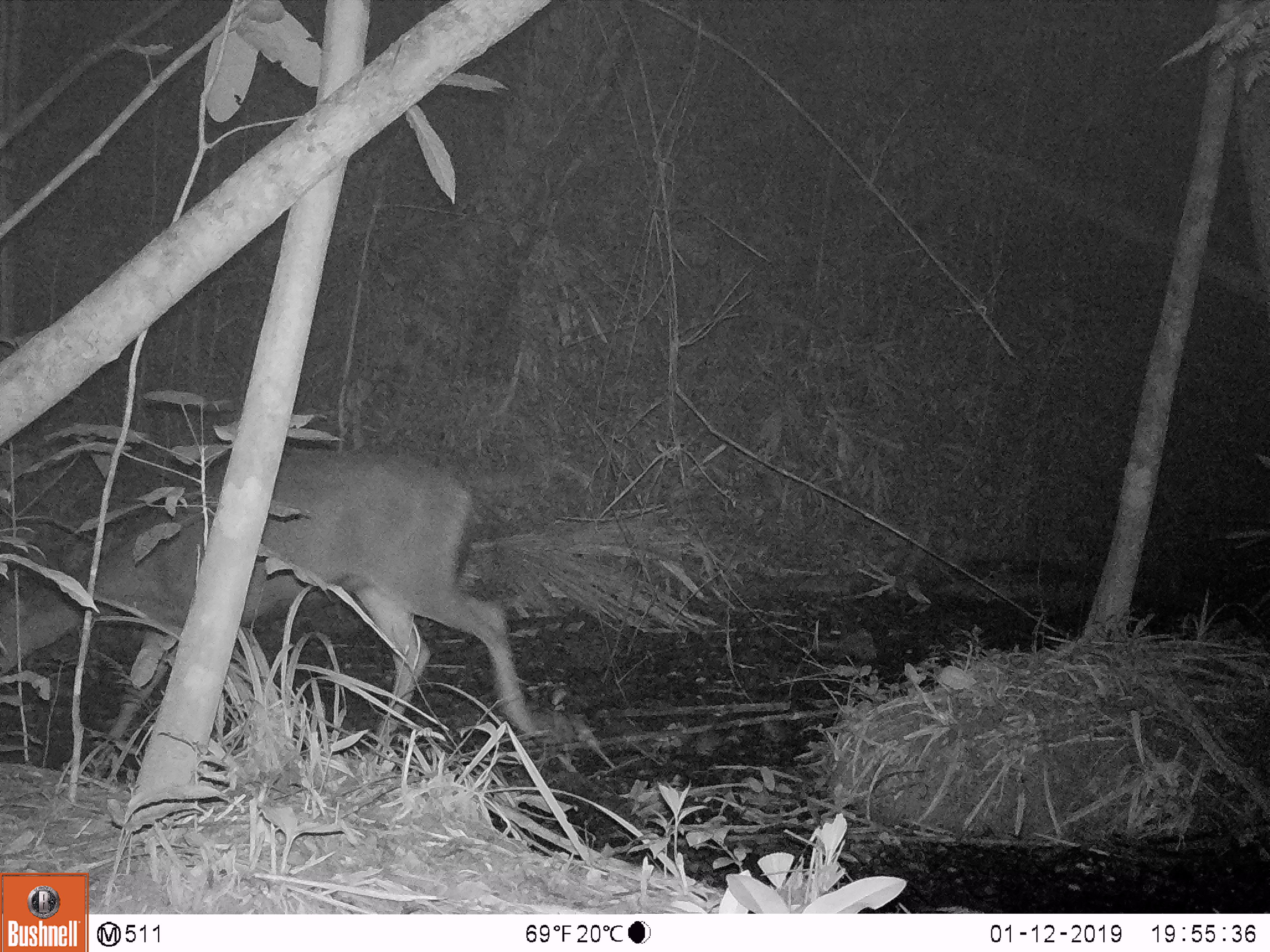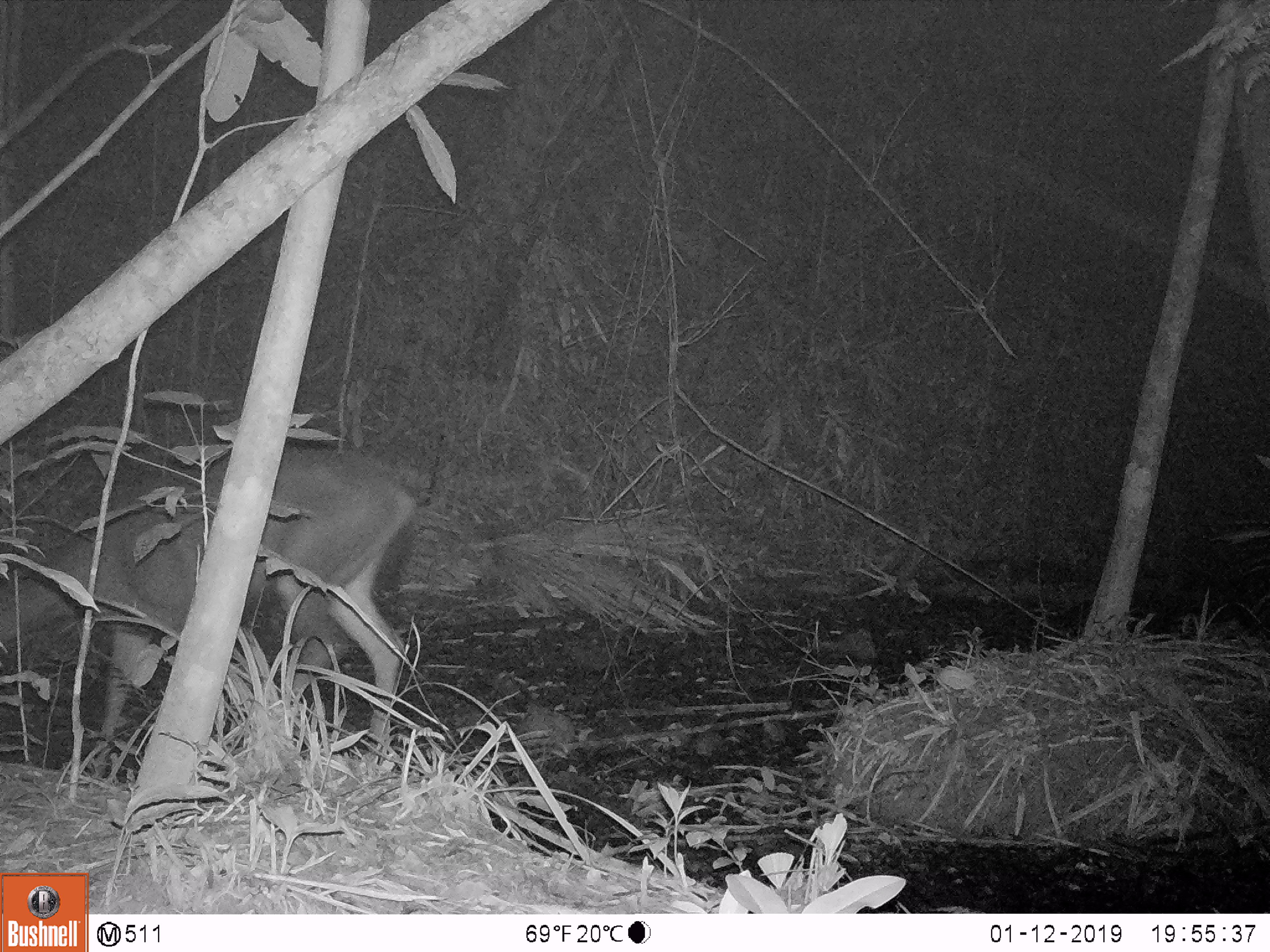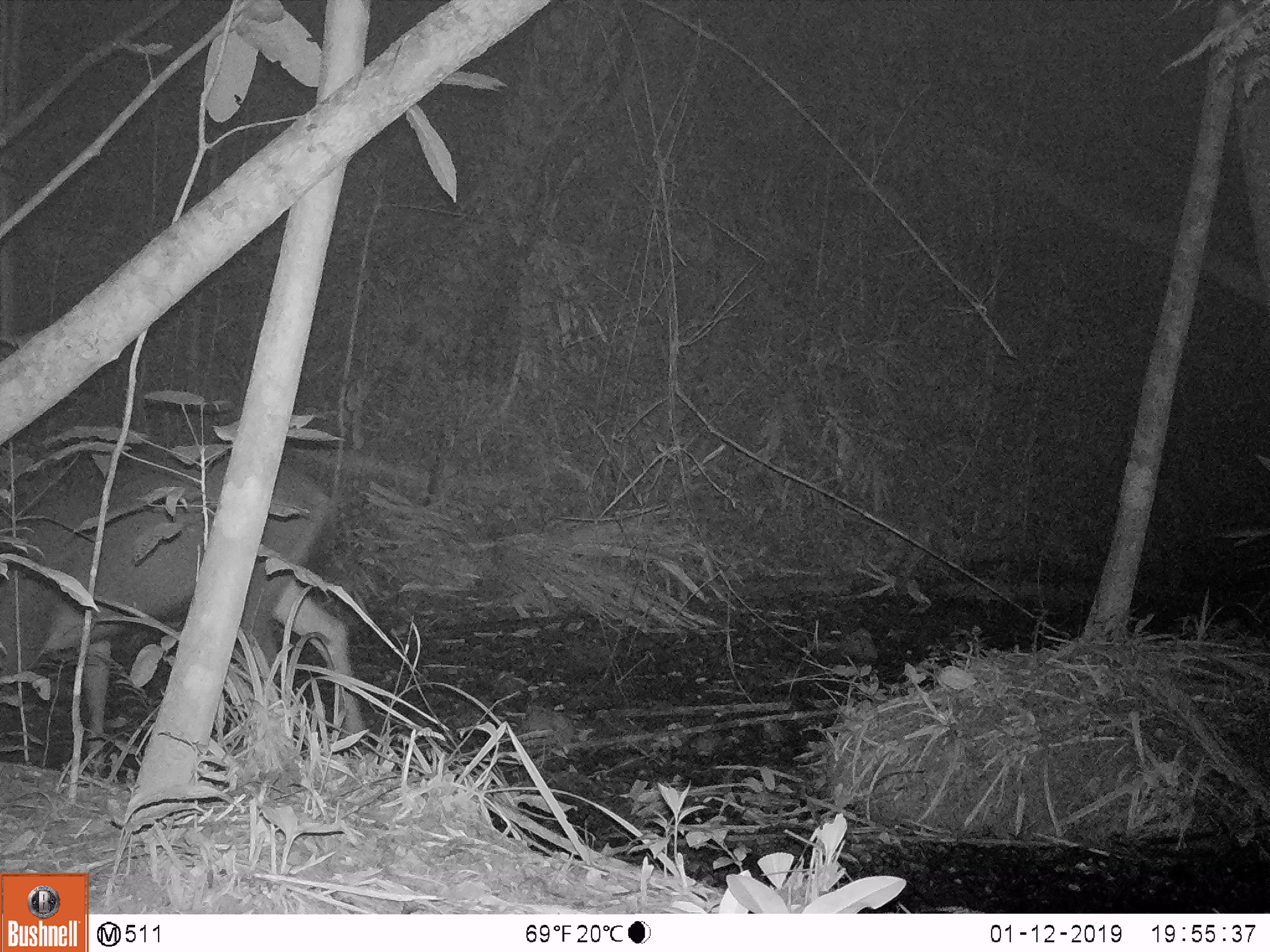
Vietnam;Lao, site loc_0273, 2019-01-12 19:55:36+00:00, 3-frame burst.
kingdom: Animalia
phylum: Chordata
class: Mammalia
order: Artiodactyla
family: Cervidae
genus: Rusa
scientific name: Rusa unicolor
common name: sambar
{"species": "sambar (Rusa unicolor)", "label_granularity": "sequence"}